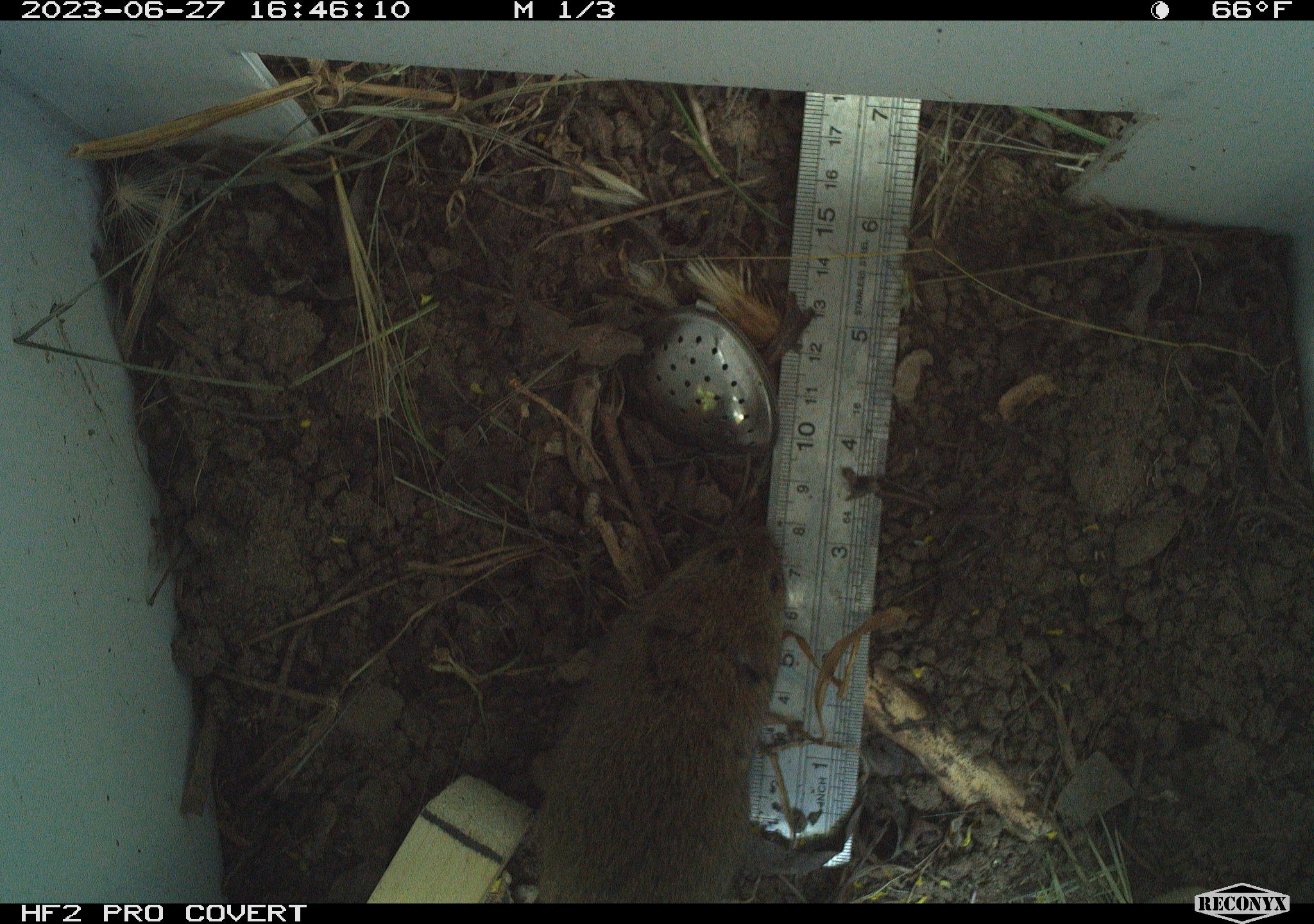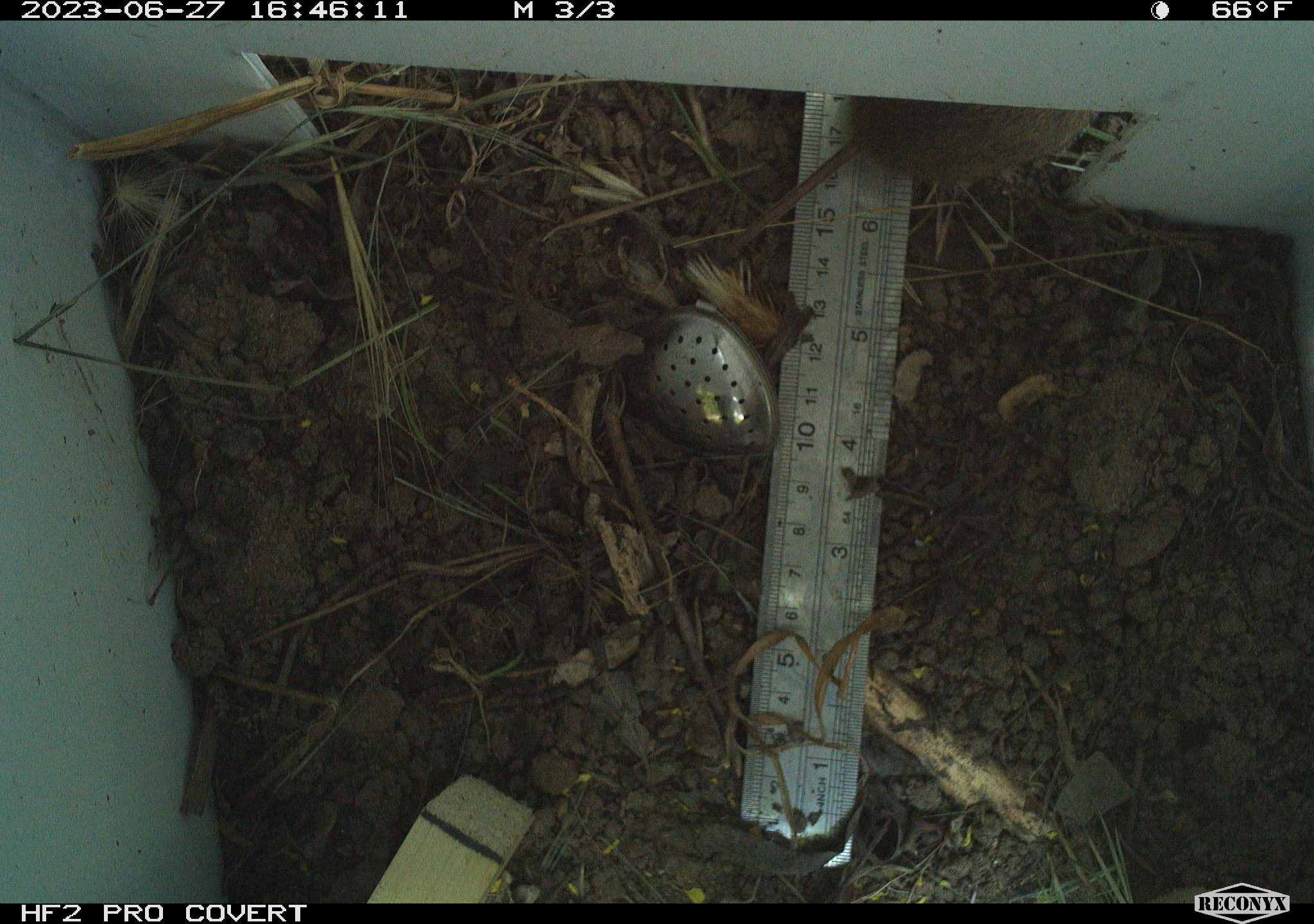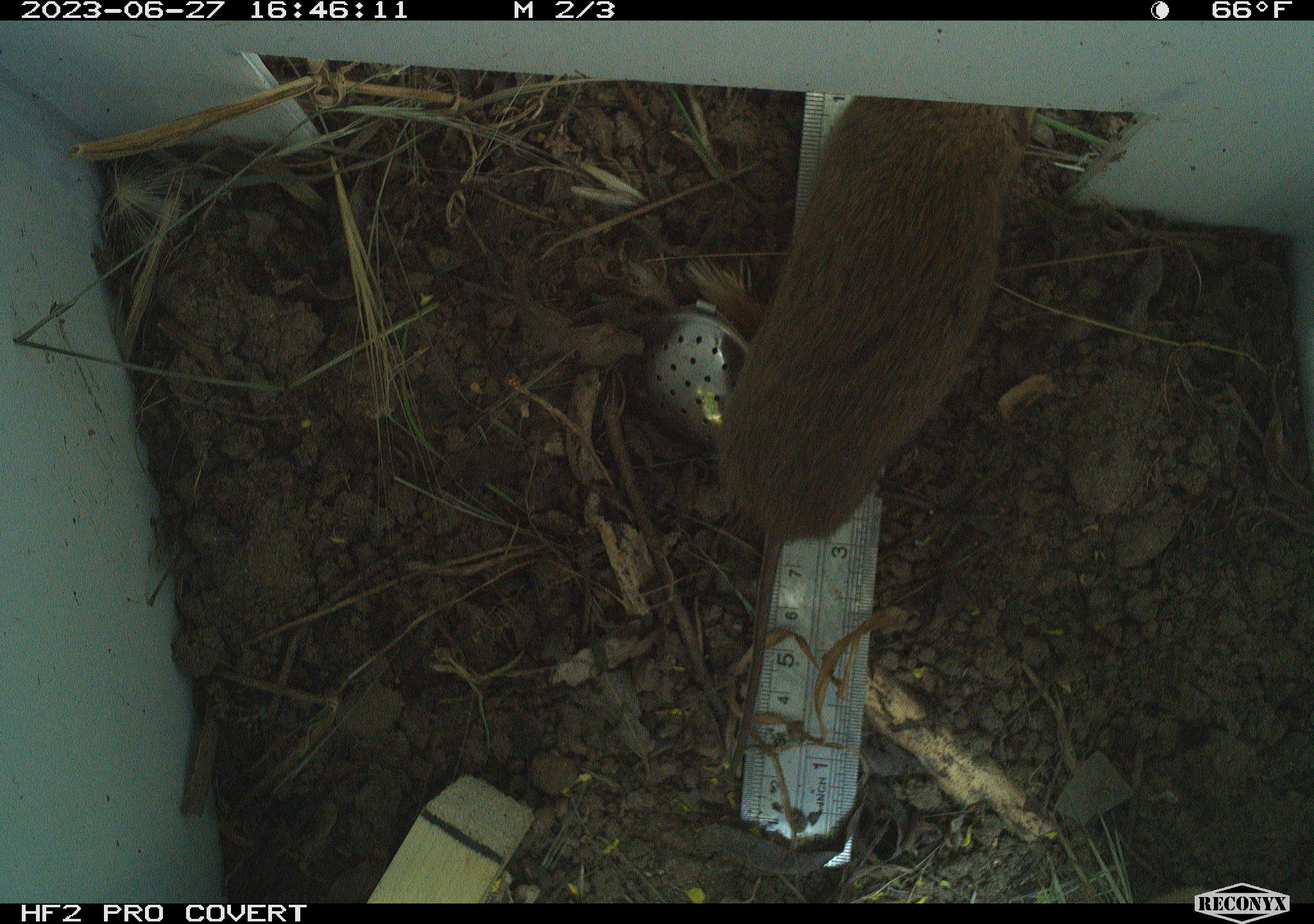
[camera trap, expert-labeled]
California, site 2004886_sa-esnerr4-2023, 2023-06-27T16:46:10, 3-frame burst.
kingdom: Animalia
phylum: Chordata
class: Mammalia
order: Rodentia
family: Cricetidae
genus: Microtus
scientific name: Microtus californicus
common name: california vole